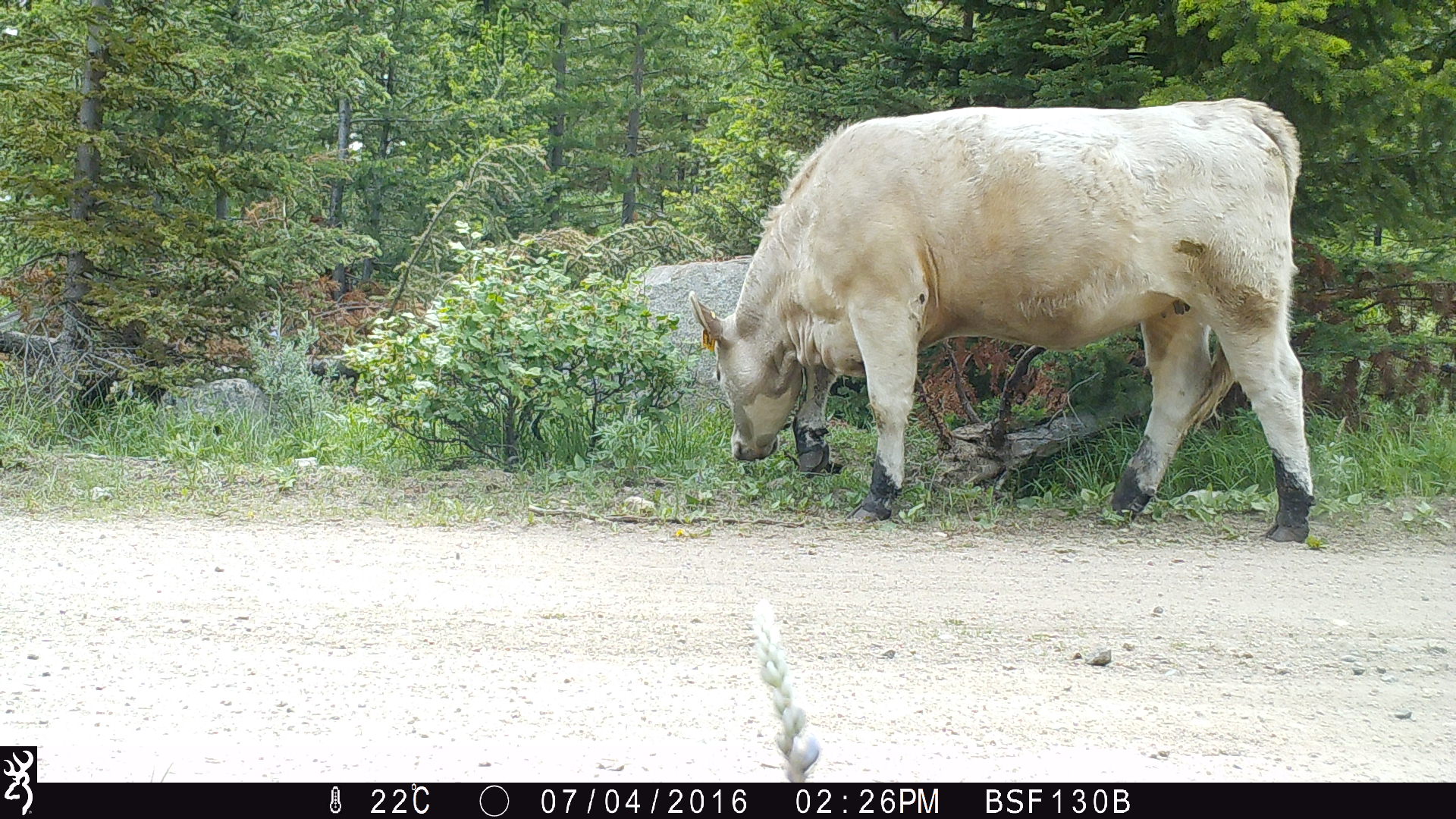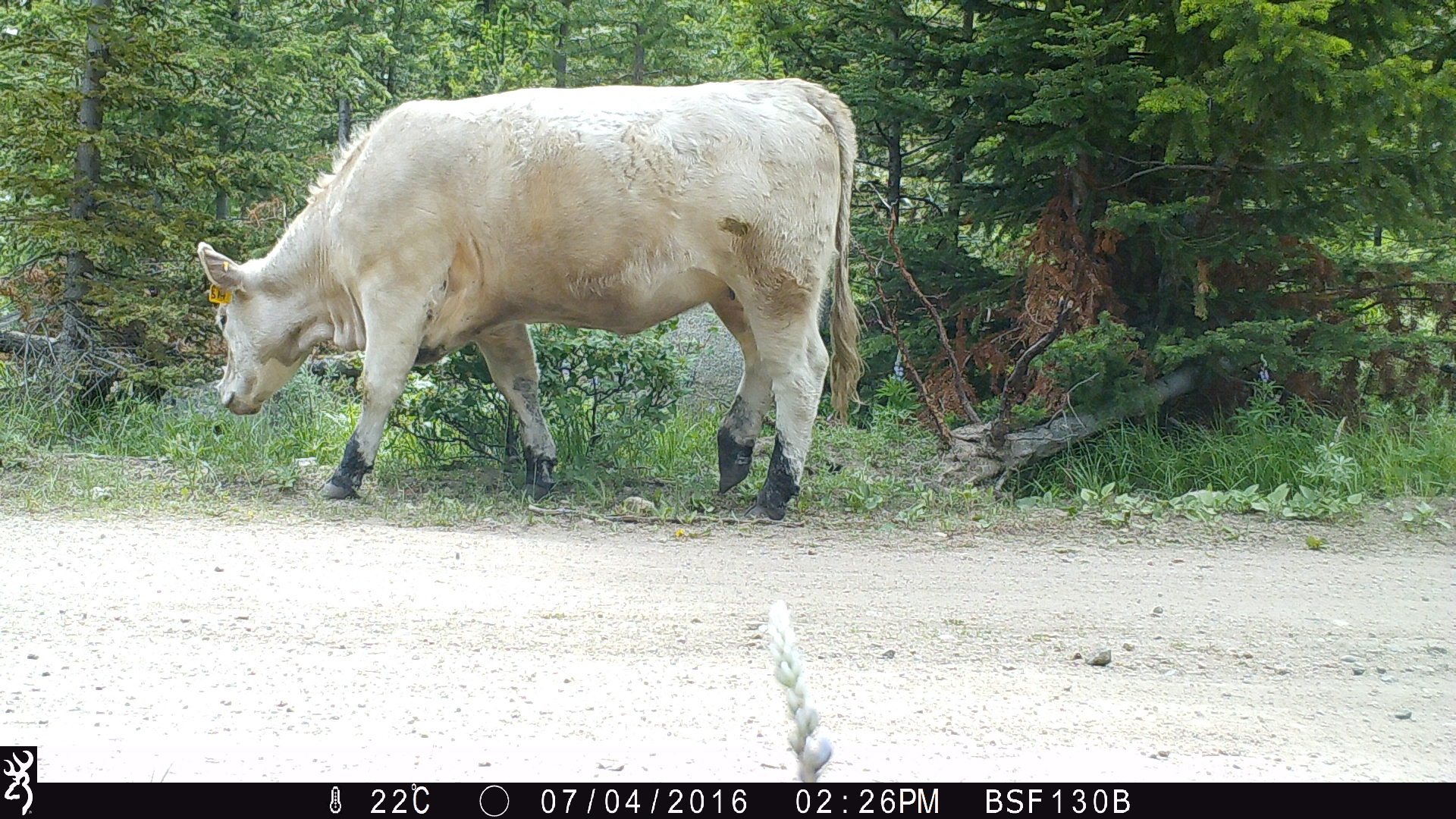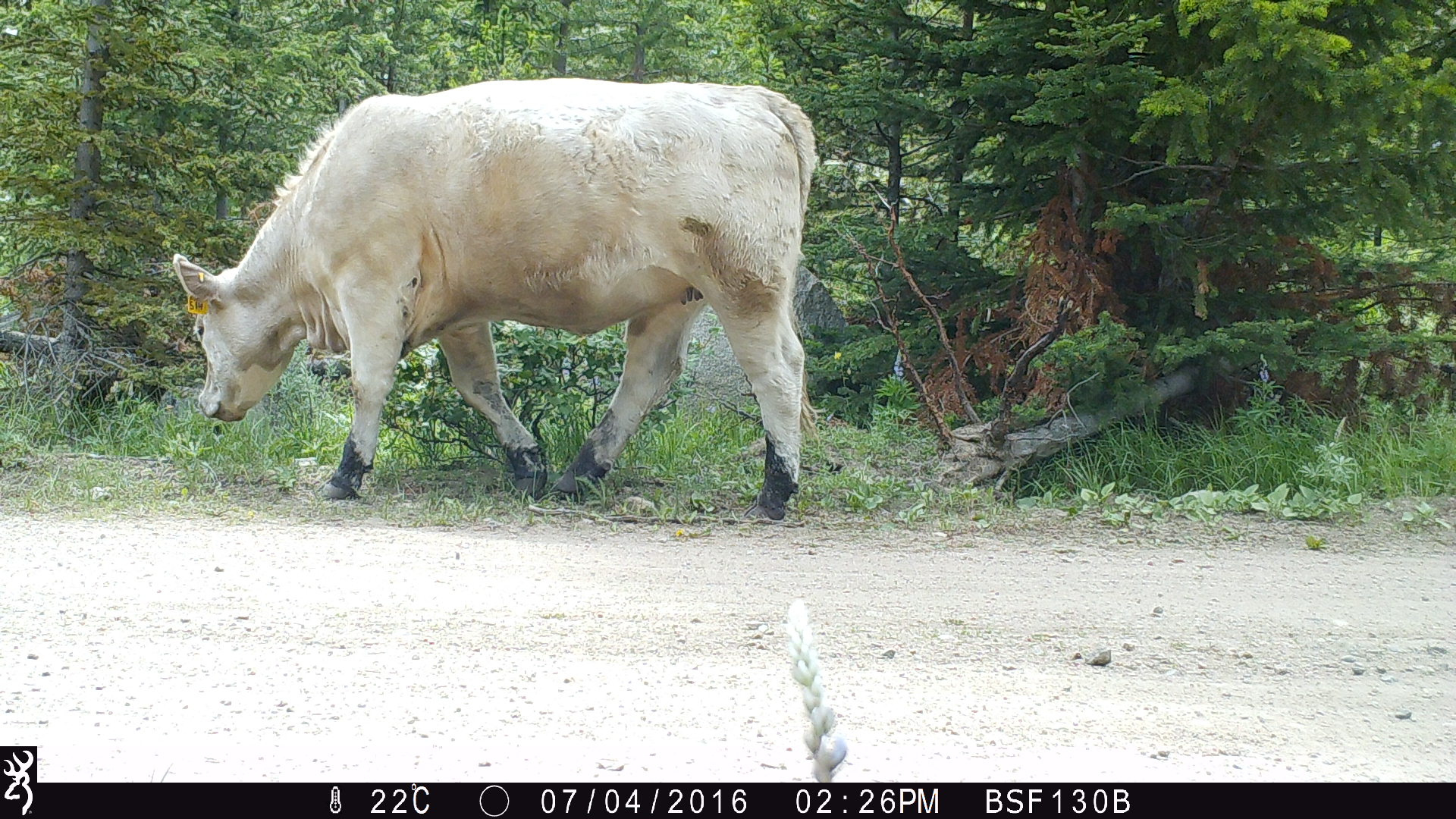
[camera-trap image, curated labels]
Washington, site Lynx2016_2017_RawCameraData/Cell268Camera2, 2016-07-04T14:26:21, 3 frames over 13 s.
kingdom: Animalia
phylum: Chordata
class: Mammalia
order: Artiodactyla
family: Bovidae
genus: Bos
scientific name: Bos taurus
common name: domestic cattle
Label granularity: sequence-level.